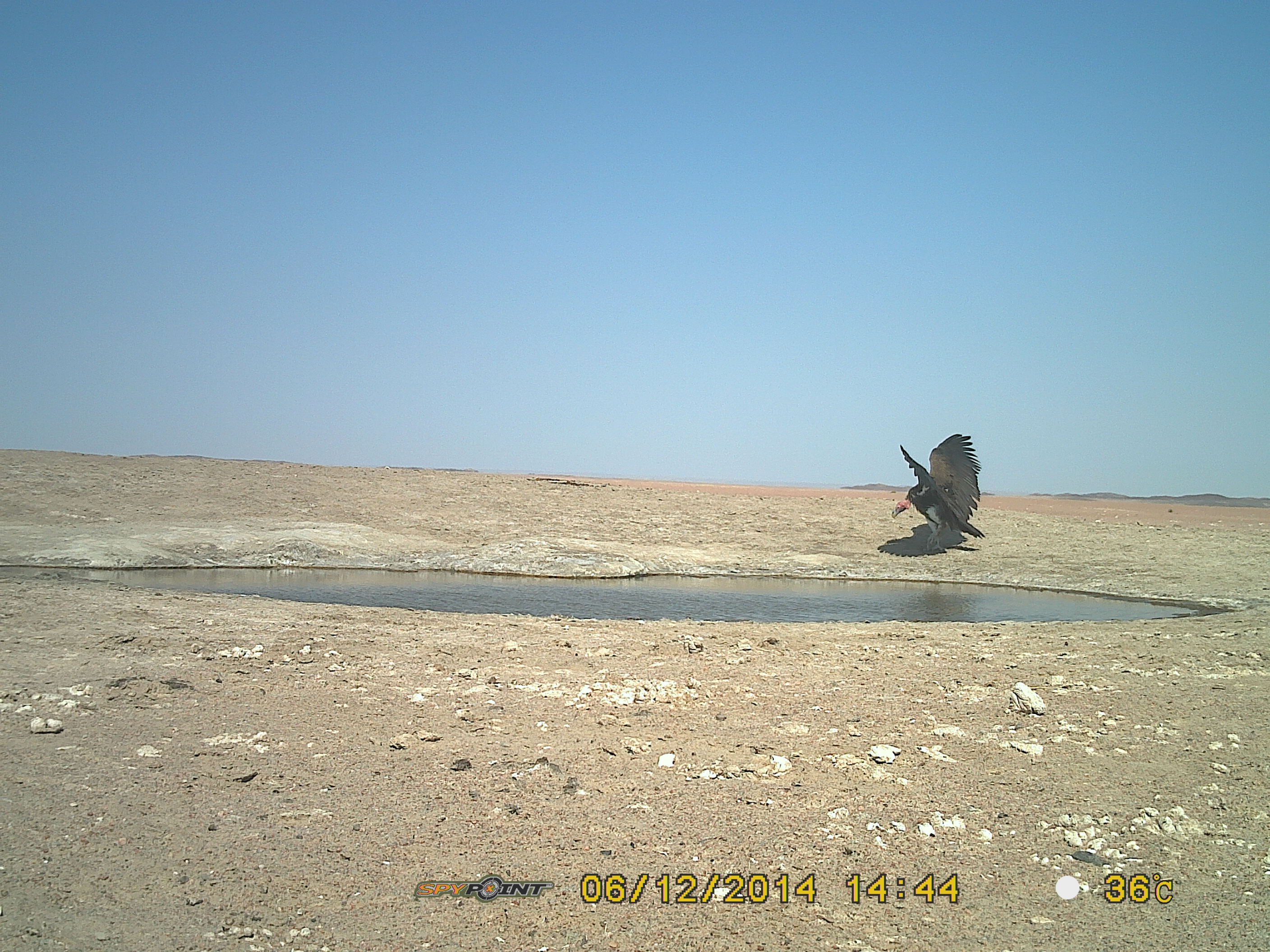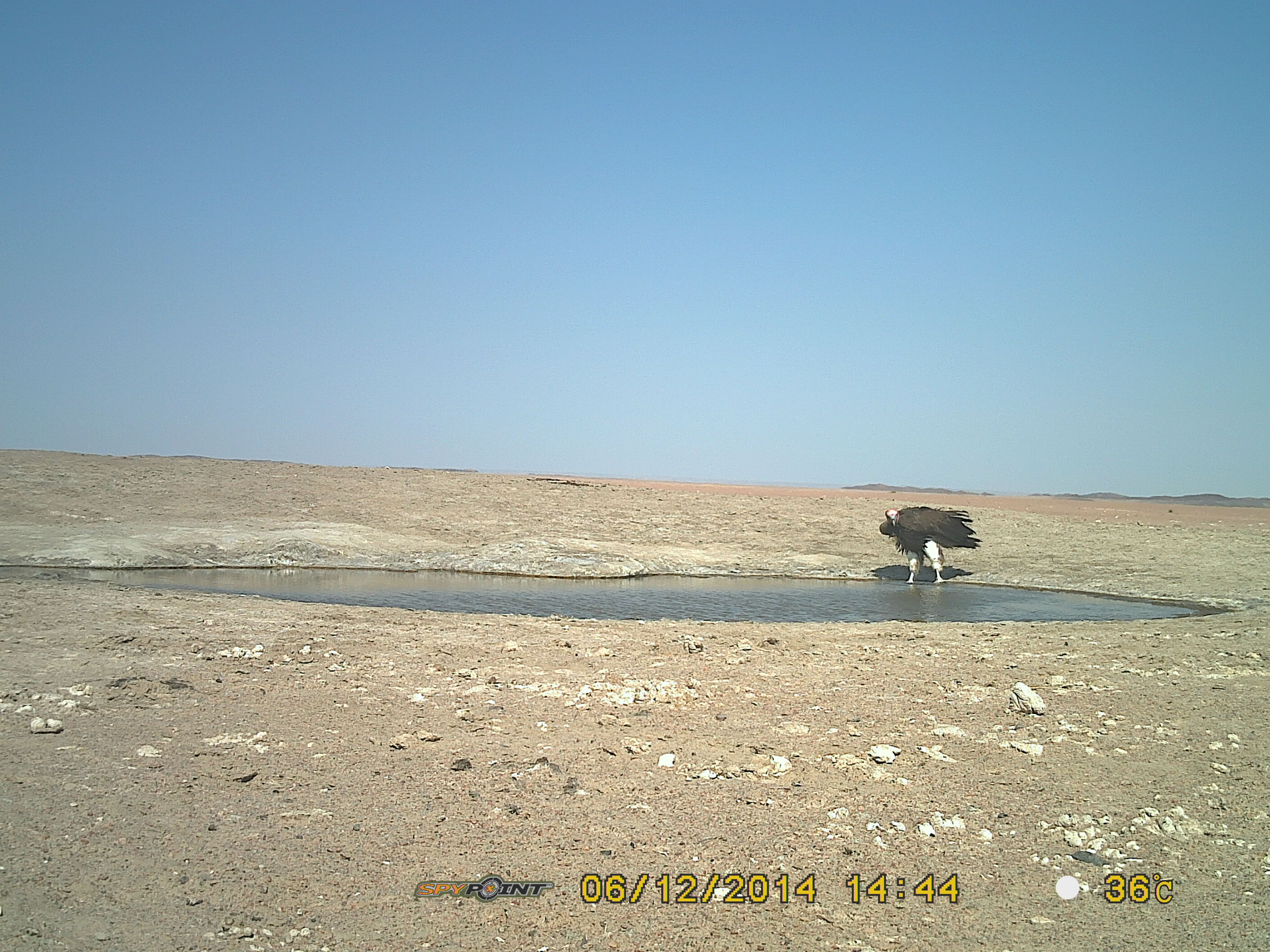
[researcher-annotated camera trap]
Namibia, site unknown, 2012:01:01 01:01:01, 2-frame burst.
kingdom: Animalia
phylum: Chordata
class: Aves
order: Accipitriformes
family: Accipitridae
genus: Torgos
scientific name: Torgos tracheliotos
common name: lappet-faced vulture